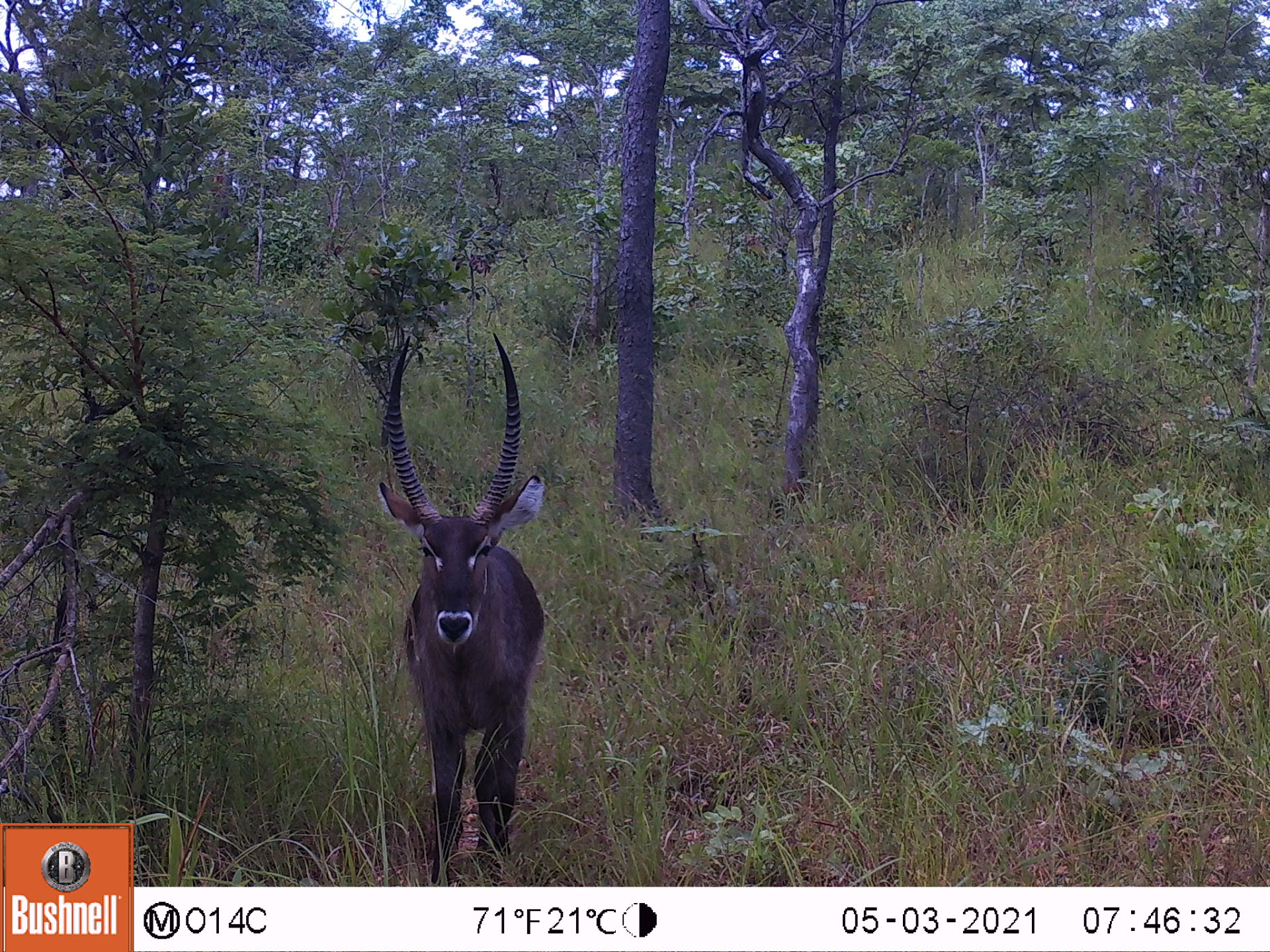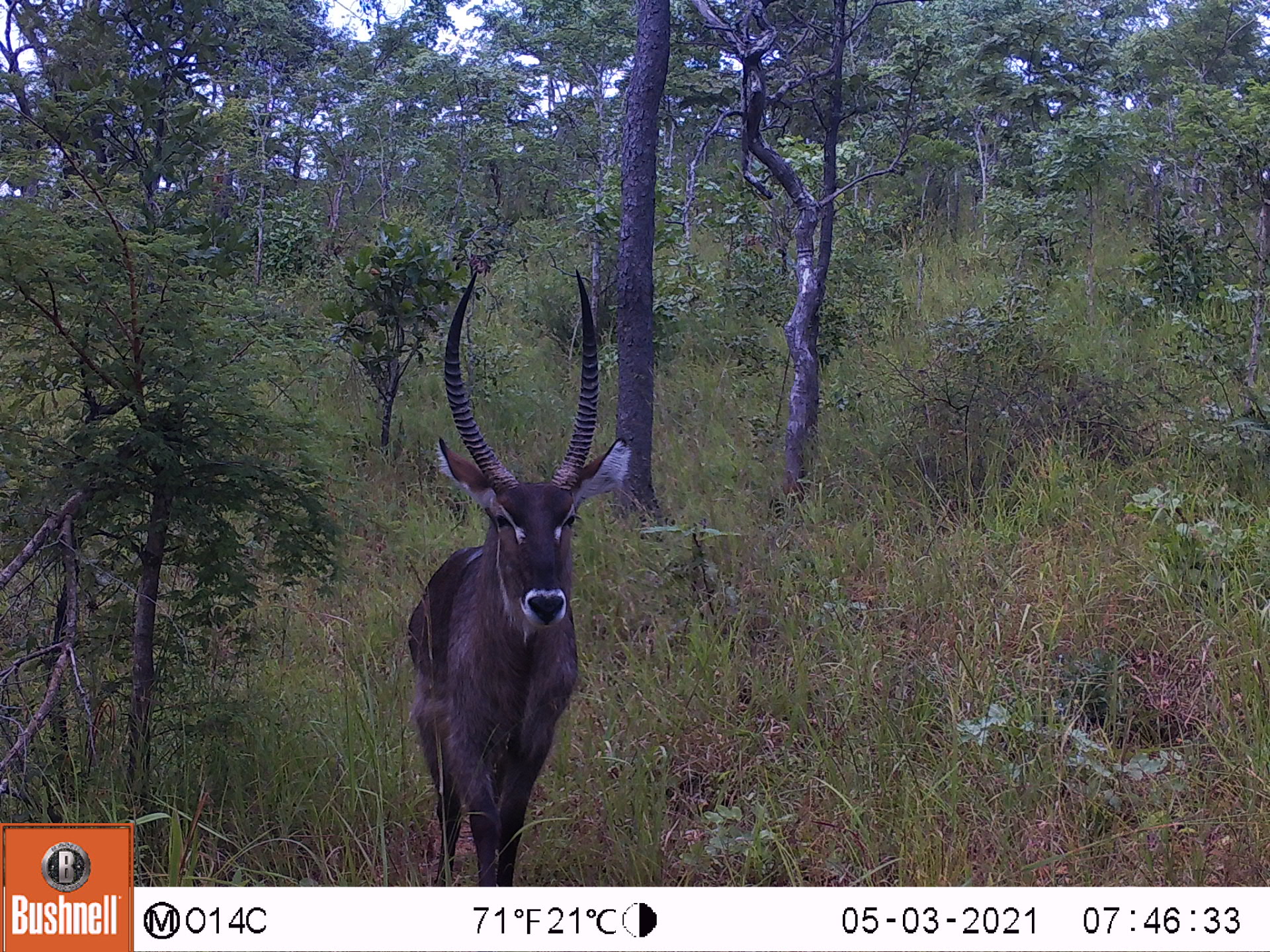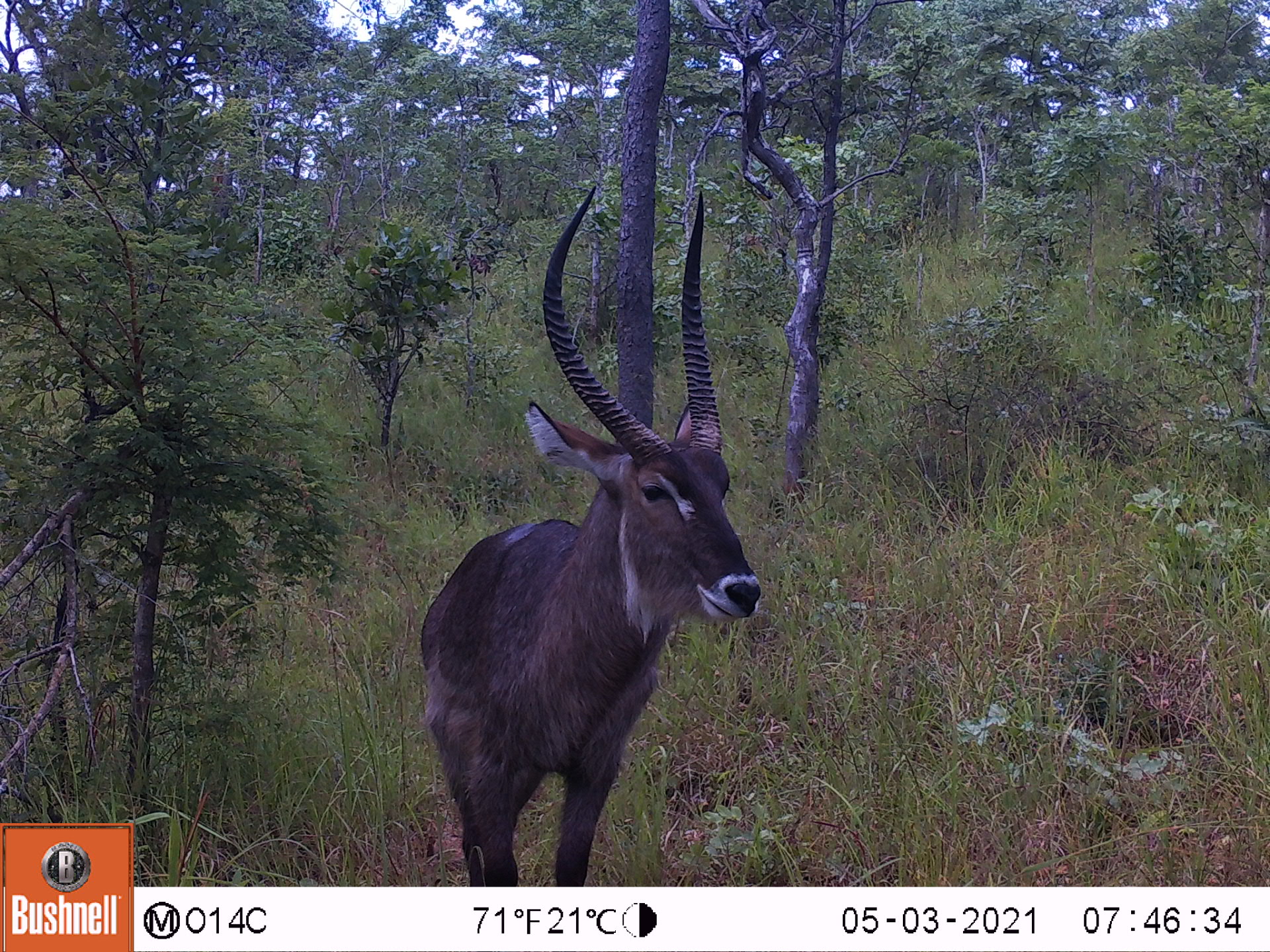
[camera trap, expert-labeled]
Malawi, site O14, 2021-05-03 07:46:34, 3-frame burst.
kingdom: Animalia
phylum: Chordata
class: Mammalia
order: Artiodactyla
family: Bovidae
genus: Kobus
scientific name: Kobus ellipsiprymnus ellipsiprymnus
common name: common waterbuck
Common waterbuck (Kobus ellipsiprymnus ellipsiprymnus), count 1.